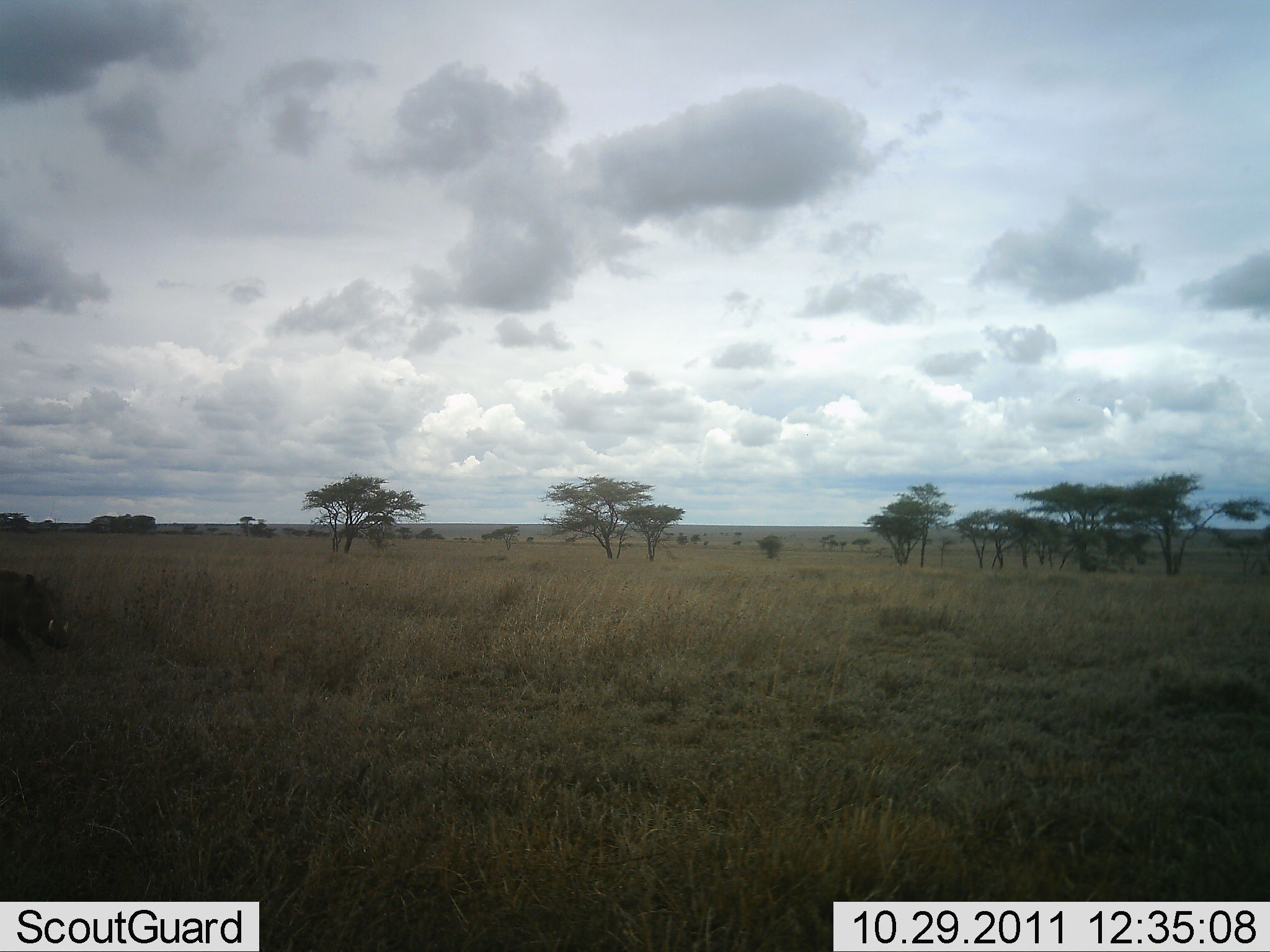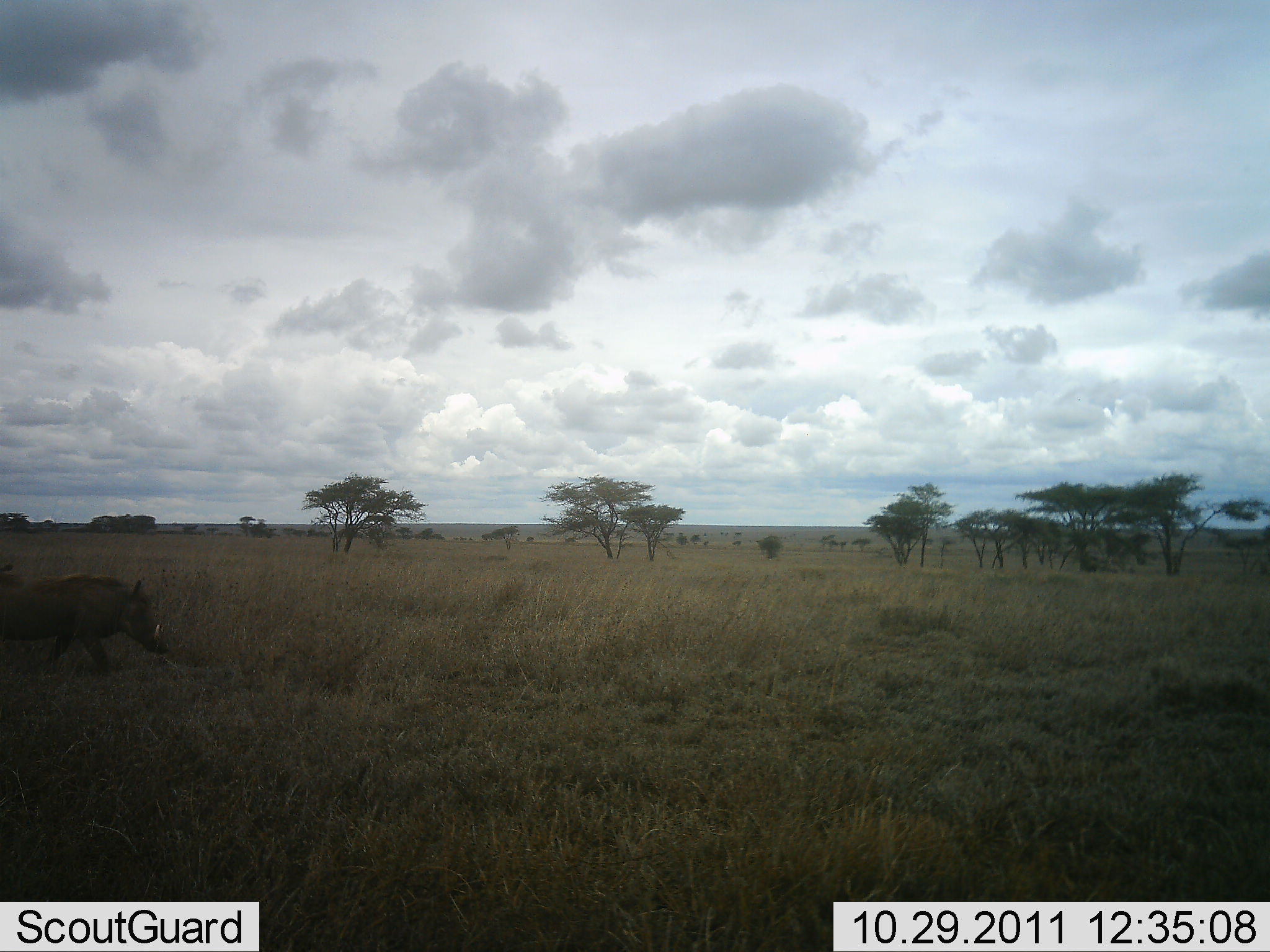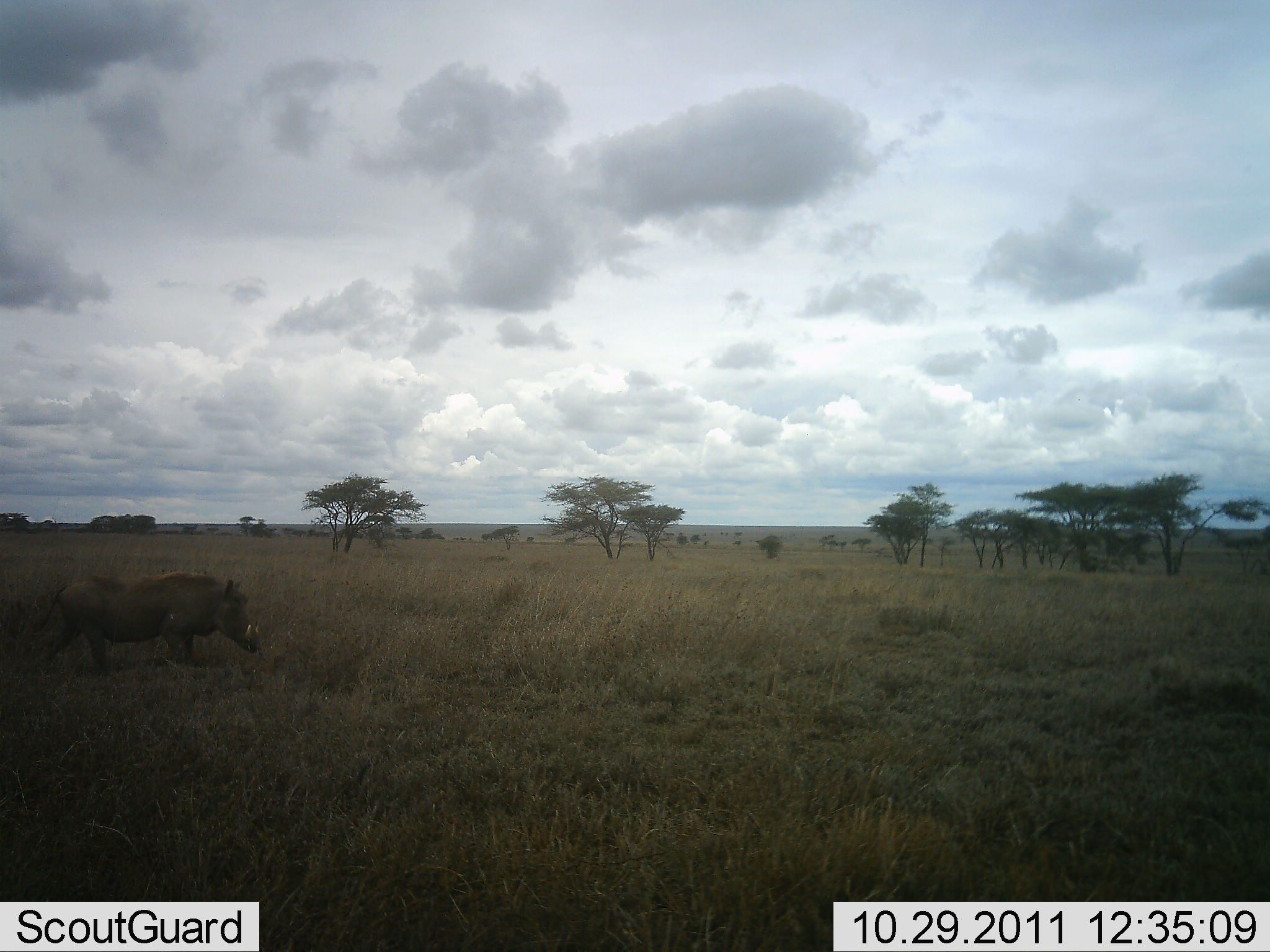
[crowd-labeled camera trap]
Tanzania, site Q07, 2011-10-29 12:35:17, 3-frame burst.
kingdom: Animalia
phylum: Chordata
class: Mammalia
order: Artiodactyla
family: Suidae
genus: Phacochoerus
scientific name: Phacochoerus africanus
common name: warthog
Warthog (Phacochoerus africanus), count 1. Behavior (volunteer vote fractions): standing 17%, resting 0%, moving 83%, interacting 0%. Young present (vote fraction): 0%. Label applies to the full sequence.